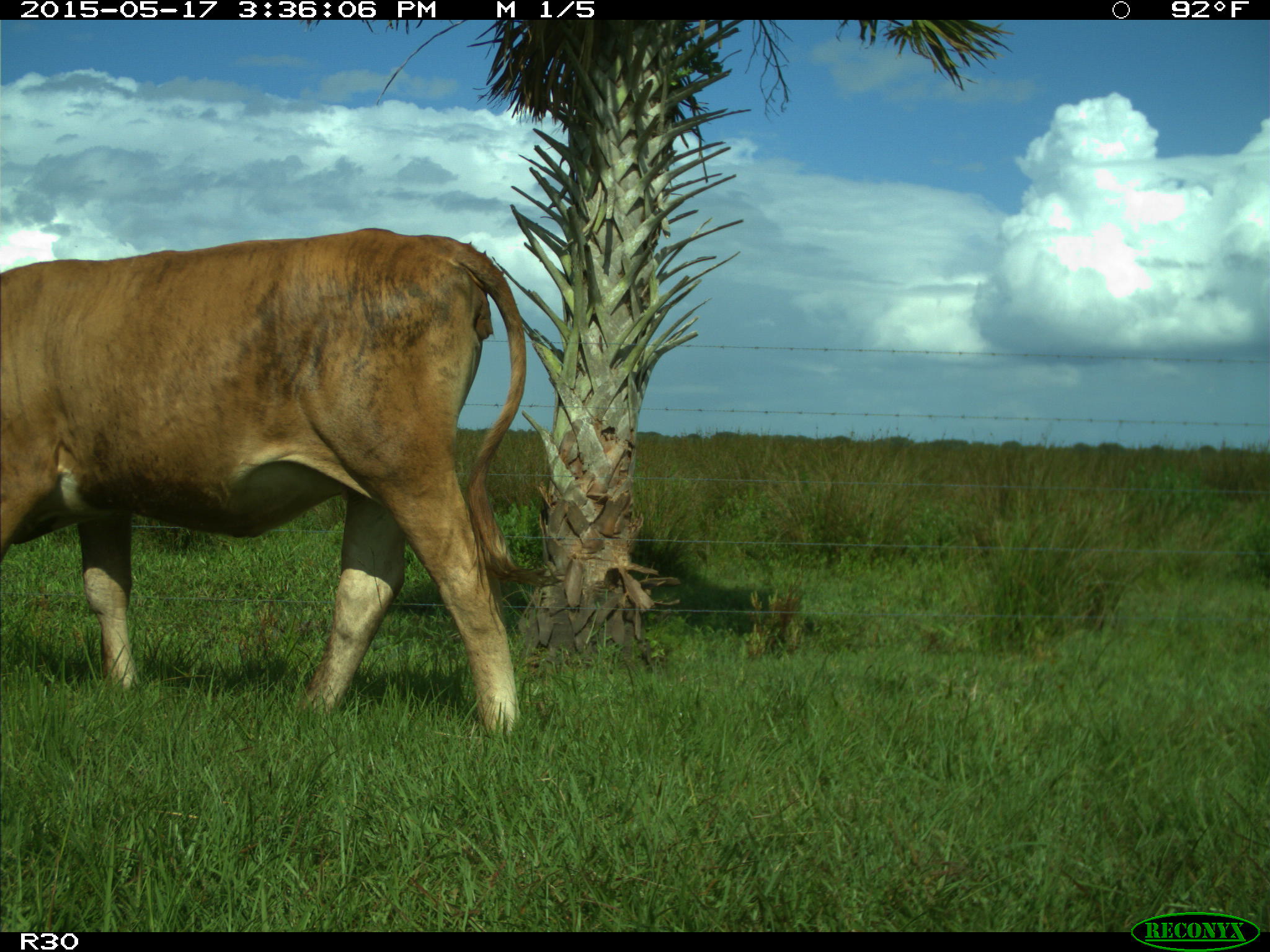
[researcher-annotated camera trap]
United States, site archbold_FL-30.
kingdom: Animalia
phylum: Chordata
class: Mammalia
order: Artiodactyla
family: Bovidae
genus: Bos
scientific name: Bos taurus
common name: domestic cow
Bos taurus (domestic cow).